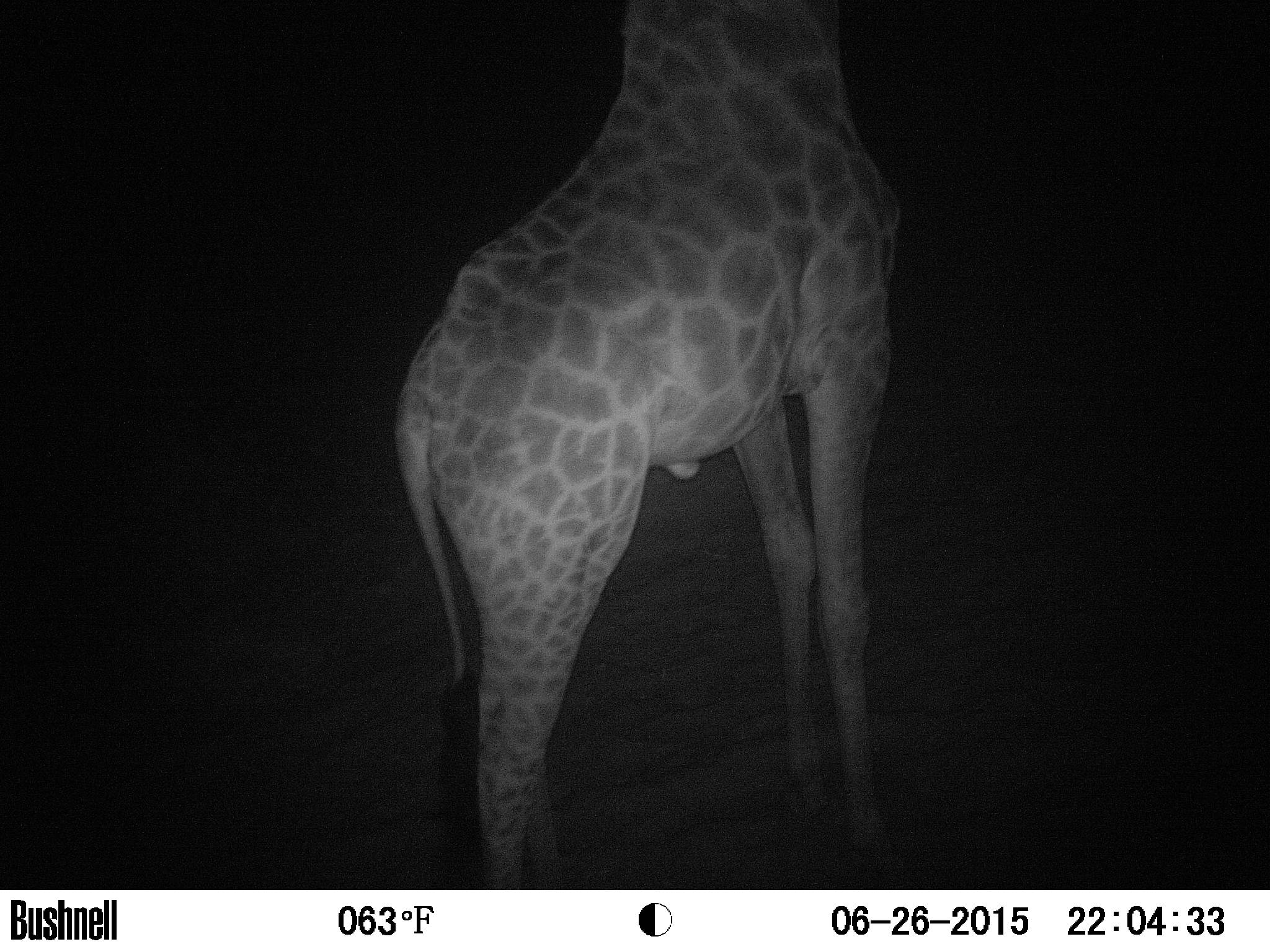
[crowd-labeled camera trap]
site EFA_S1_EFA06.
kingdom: Animalia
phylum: Chordata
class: Mammalia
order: Artiodactyla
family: Giraffidae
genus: Giraffa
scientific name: Giraffa camelopardalis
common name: giraffe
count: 1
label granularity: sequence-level